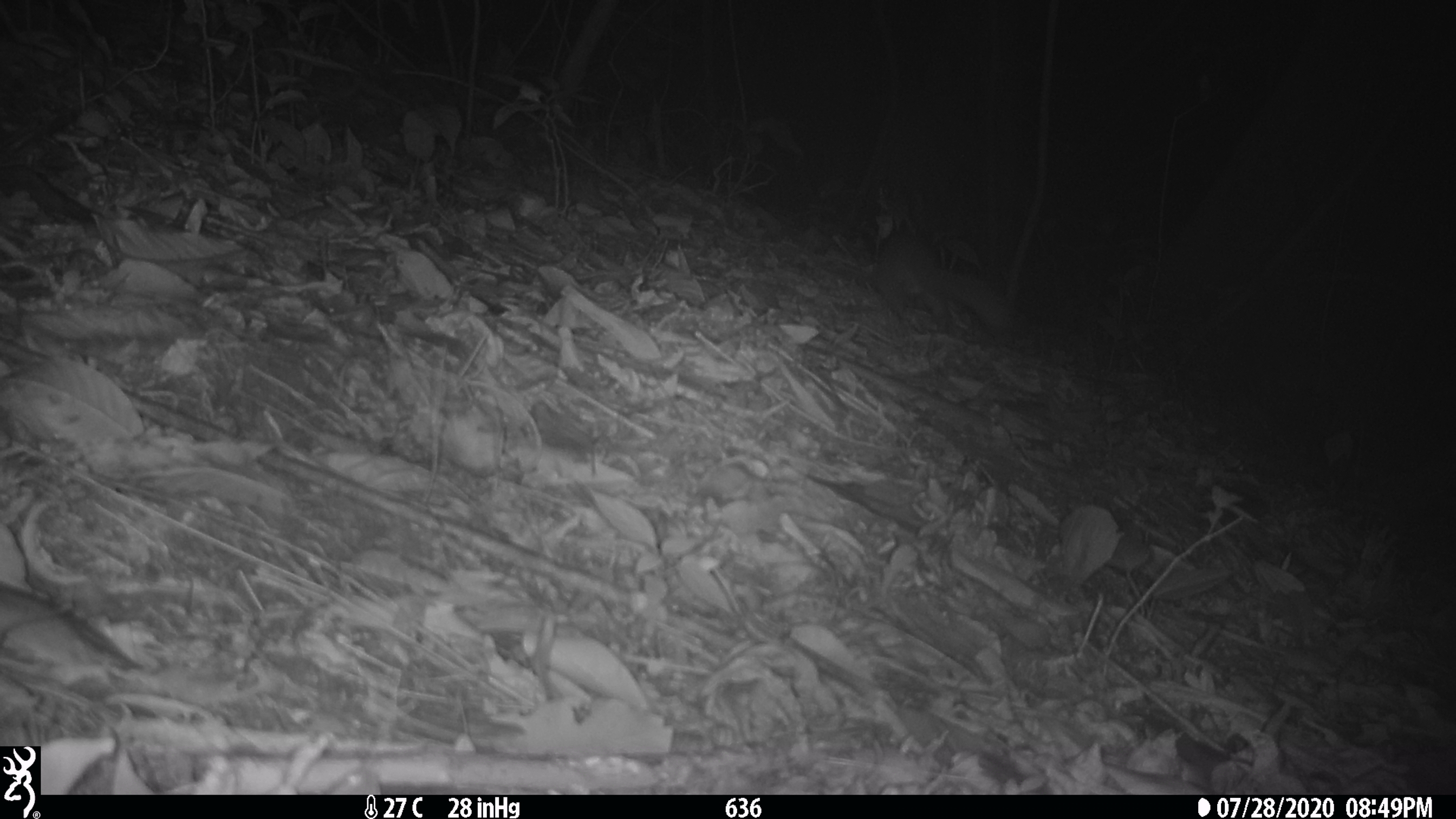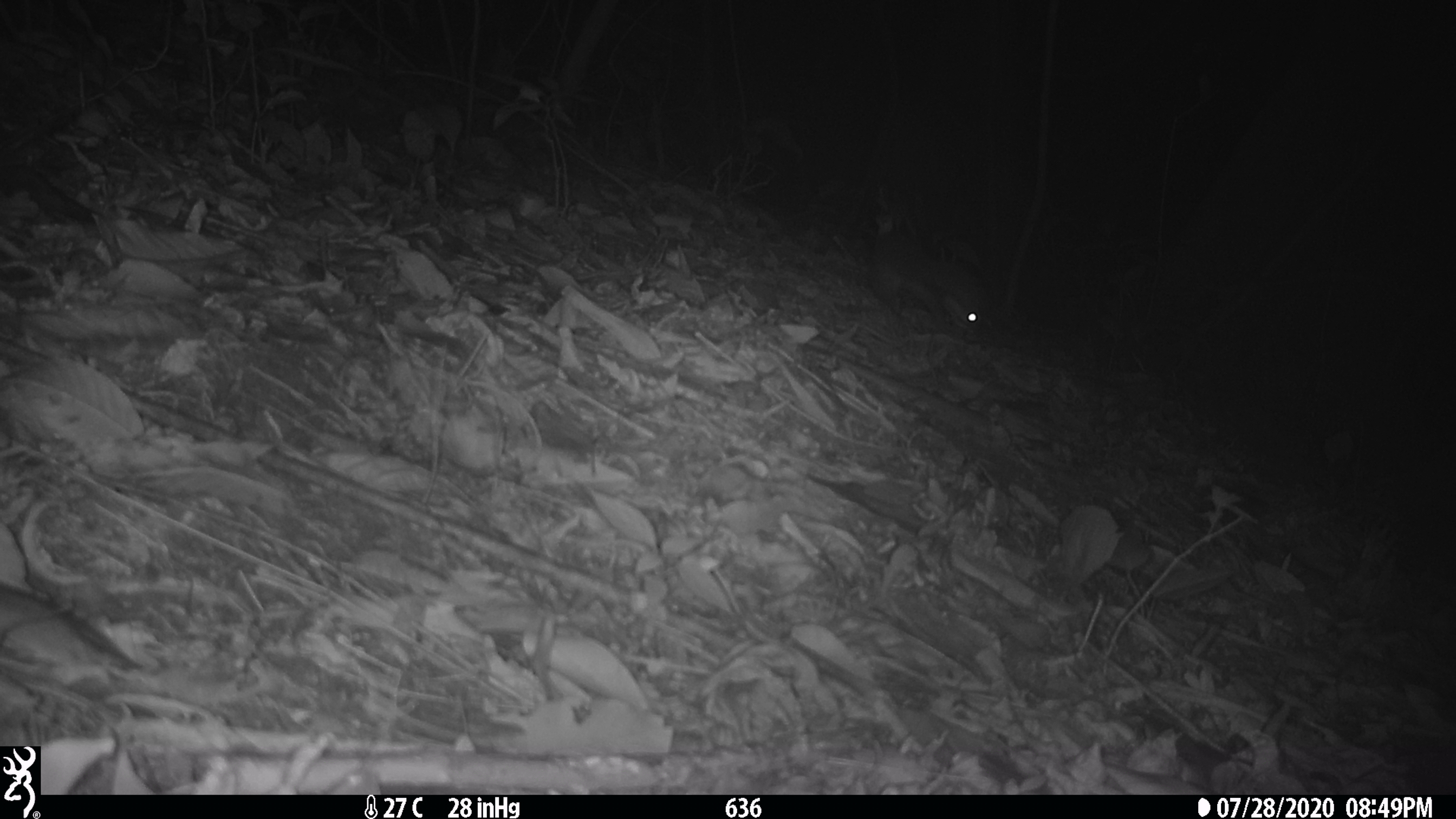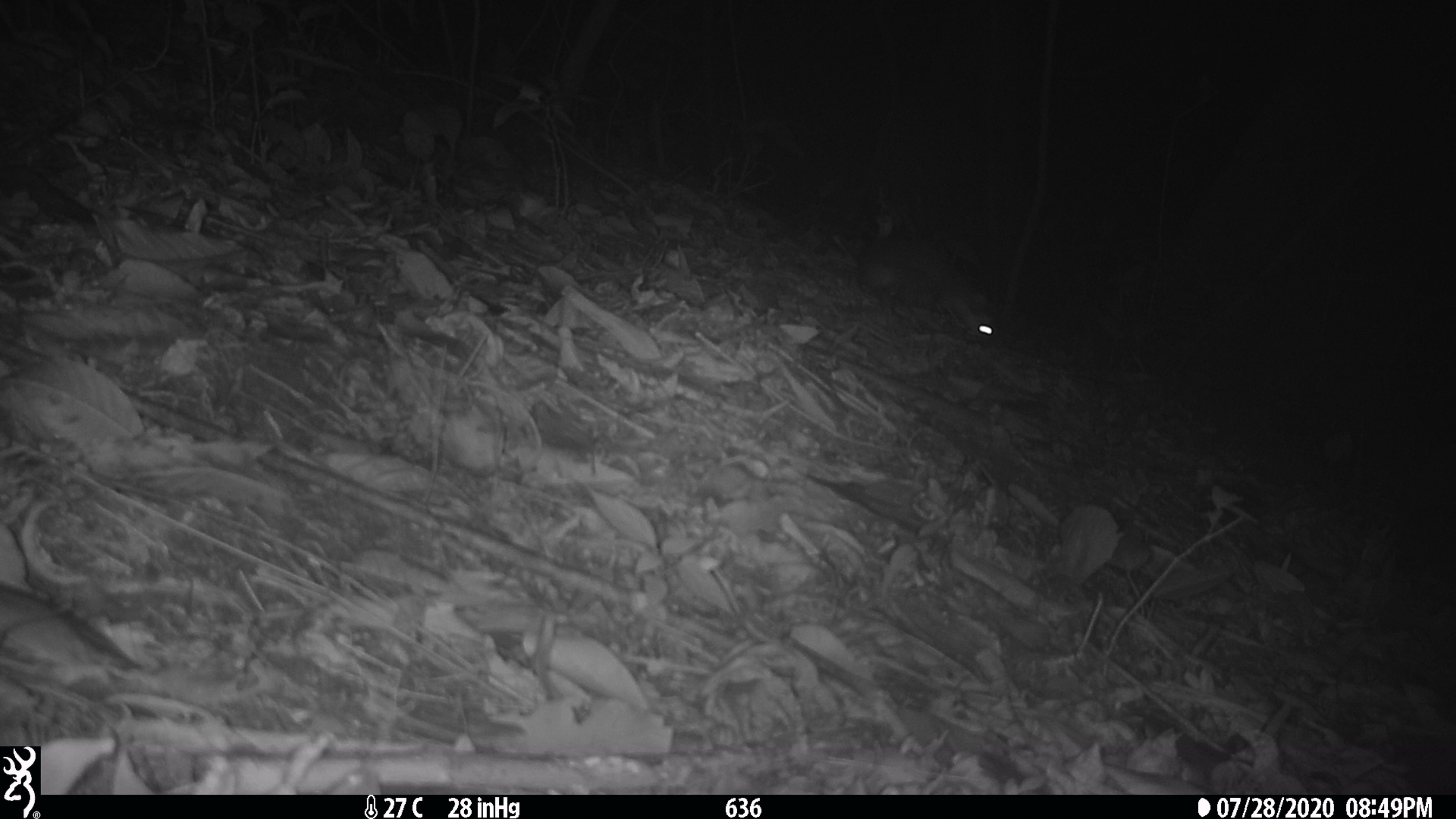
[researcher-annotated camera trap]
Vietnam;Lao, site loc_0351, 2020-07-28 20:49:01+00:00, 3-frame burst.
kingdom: Animalia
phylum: Chordata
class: Mammalia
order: Carnivora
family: Mustelidae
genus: Melogale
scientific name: Melogale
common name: ferret badger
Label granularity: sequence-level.